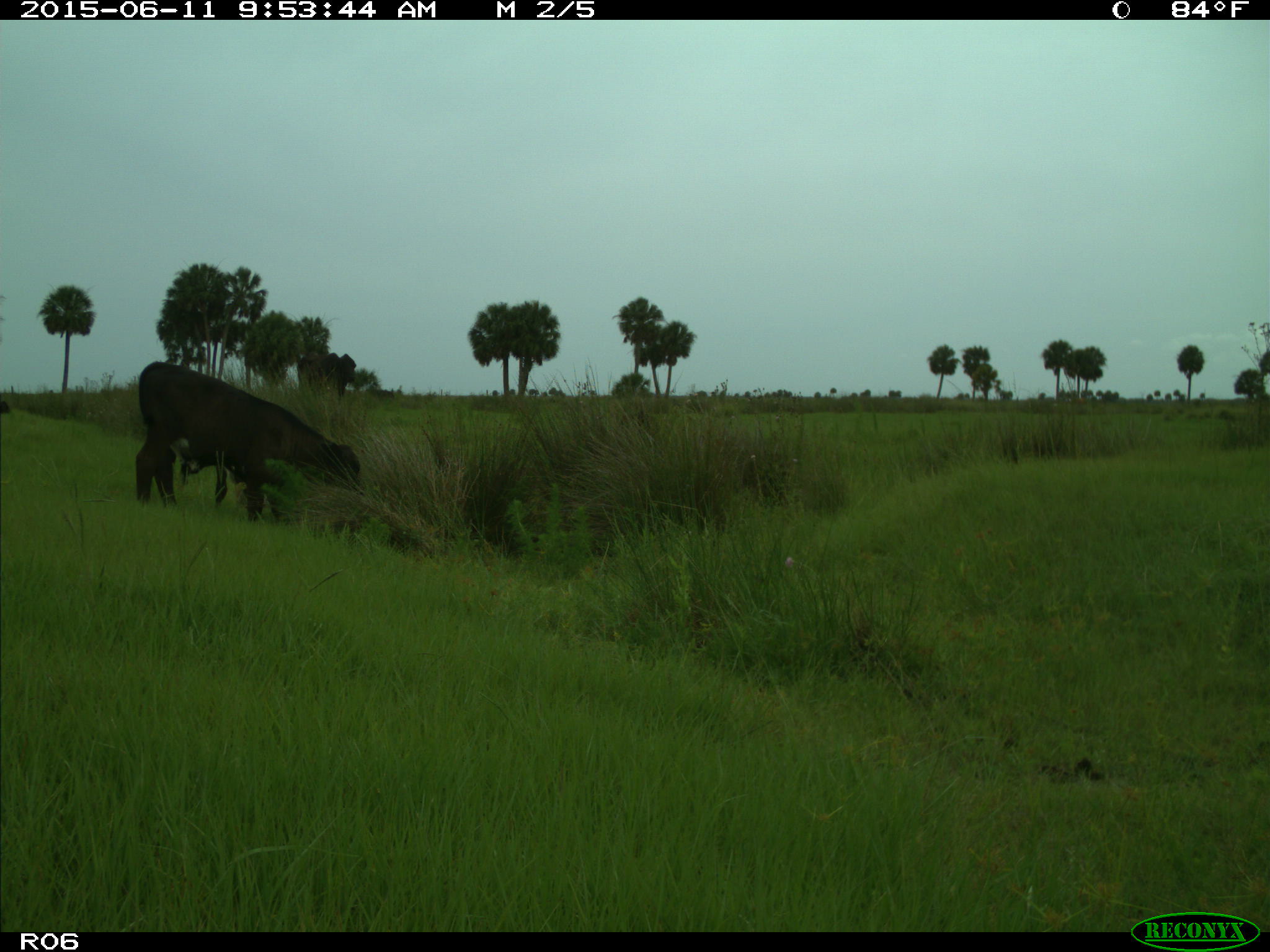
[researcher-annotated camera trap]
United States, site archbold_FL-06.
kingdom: Animalia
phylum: Chordata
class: Mammalia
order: Artiodactyla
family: Bovidae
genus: Bos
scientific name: Bos taurus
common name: domestic cow